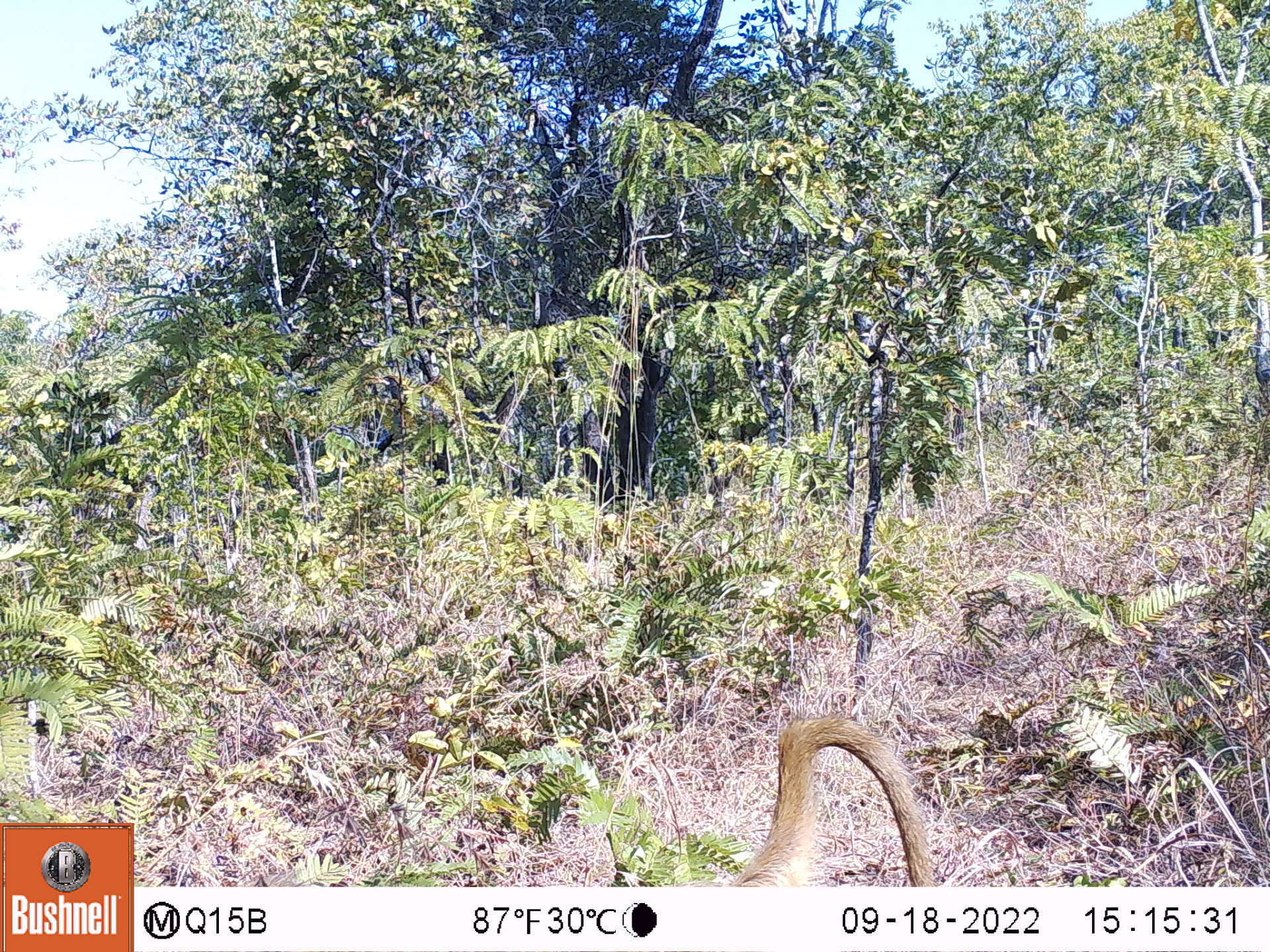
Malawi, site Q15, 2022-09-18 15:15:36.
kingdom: Animalia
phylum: Chordata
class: Mammalia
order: Primates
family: Cercopithecidae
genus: Papio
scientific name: Papio cynocephalus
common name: yellow baboon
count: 1